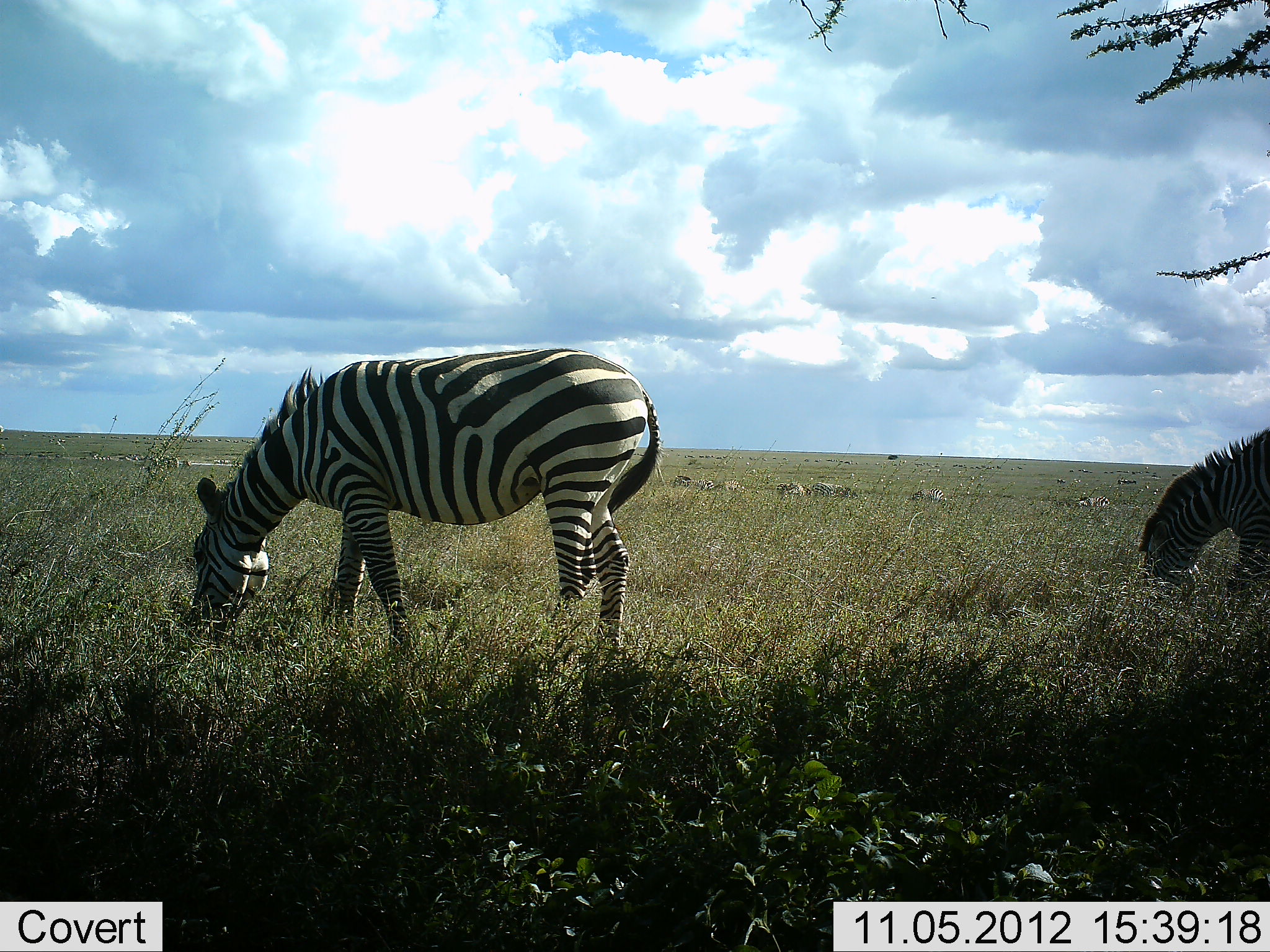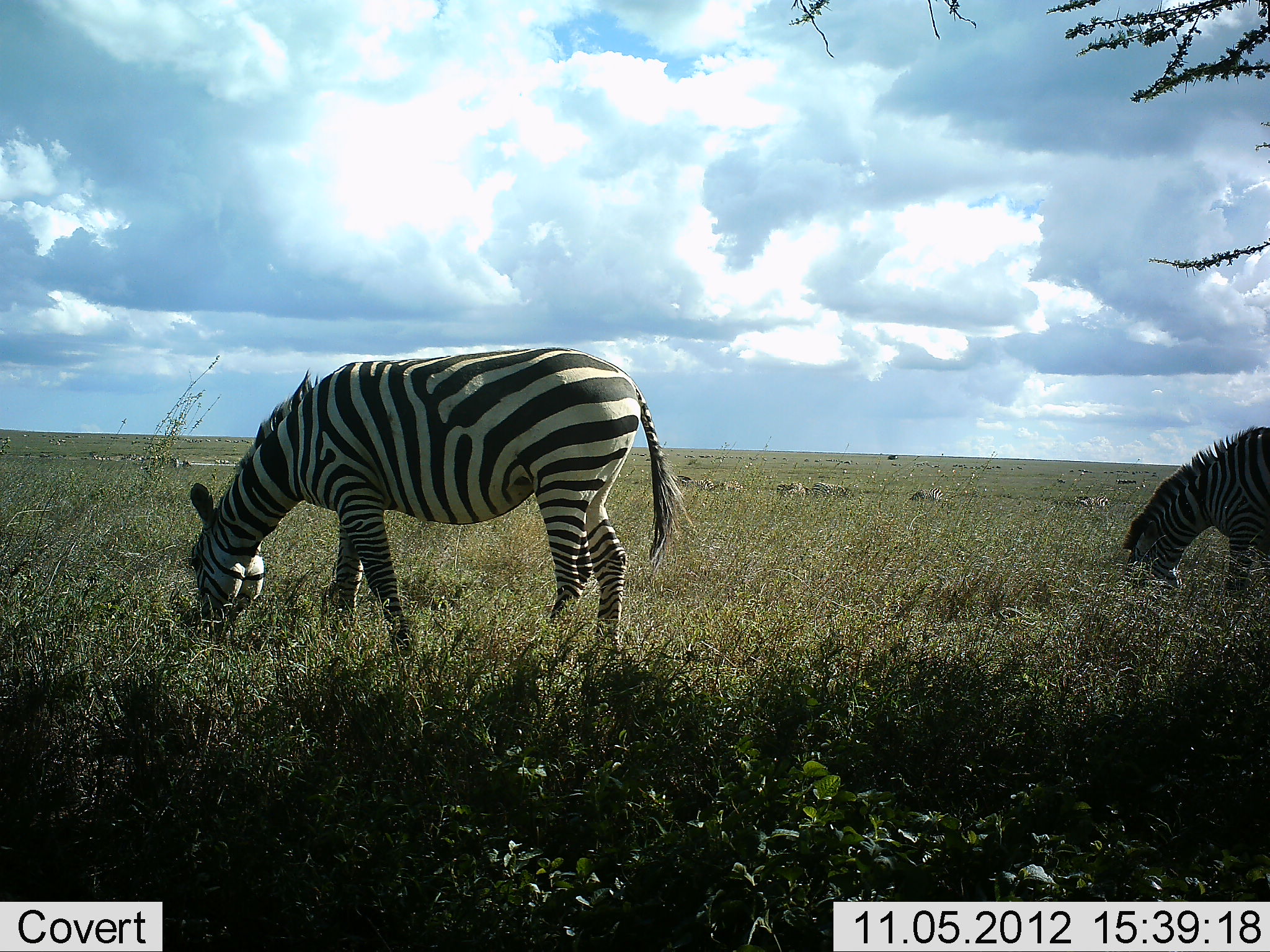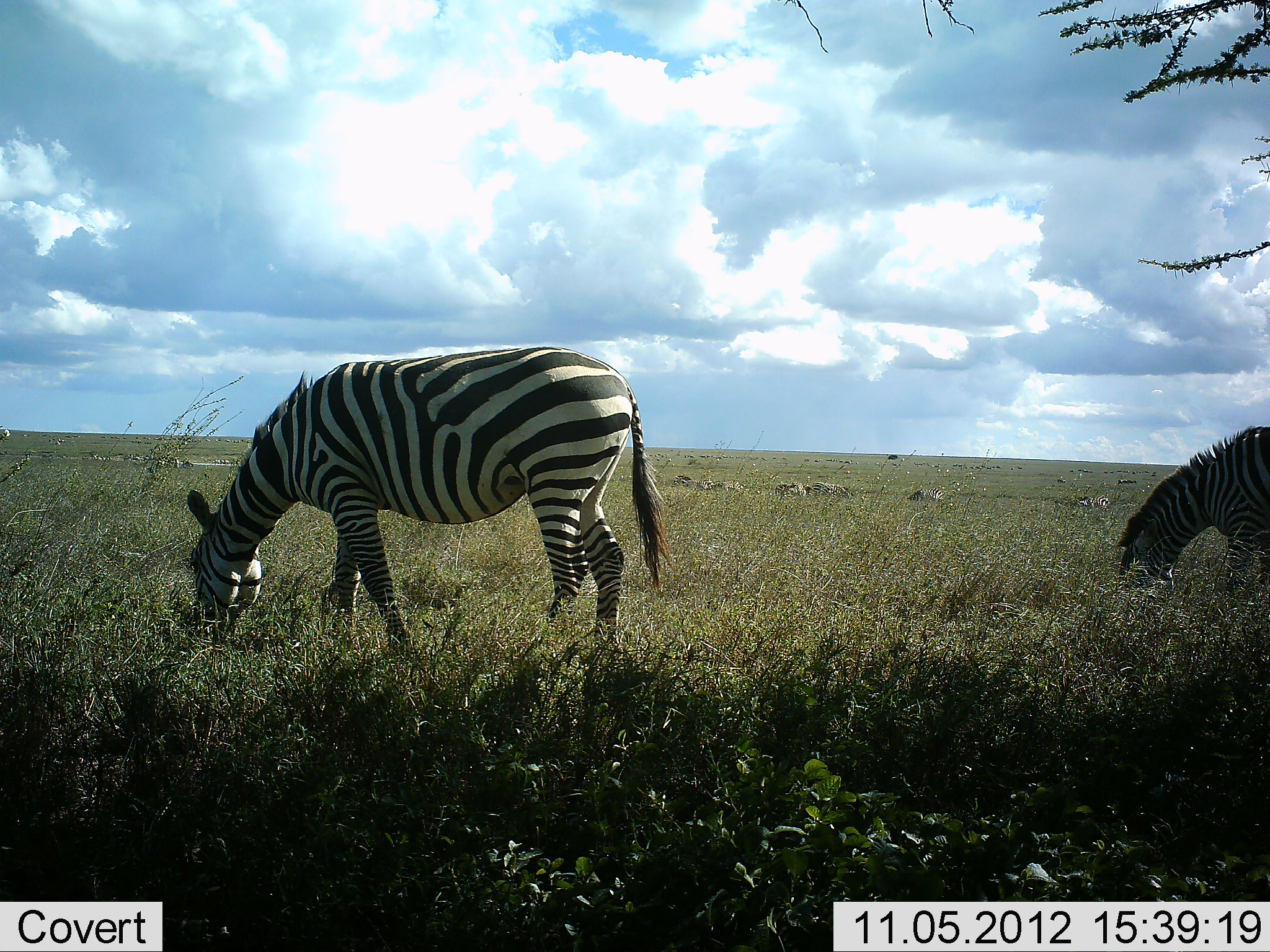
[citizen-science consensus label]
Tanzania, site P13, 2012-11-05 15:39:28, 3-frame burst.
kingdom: Animalia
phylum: Chordata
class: Mammalia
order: Perissodactyla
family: Equidae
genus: Equus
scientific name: Equus quagga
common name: plains zebra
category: zebra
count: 2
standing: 40%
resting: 0%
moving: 0%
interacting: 0%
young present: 0%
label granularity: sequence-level